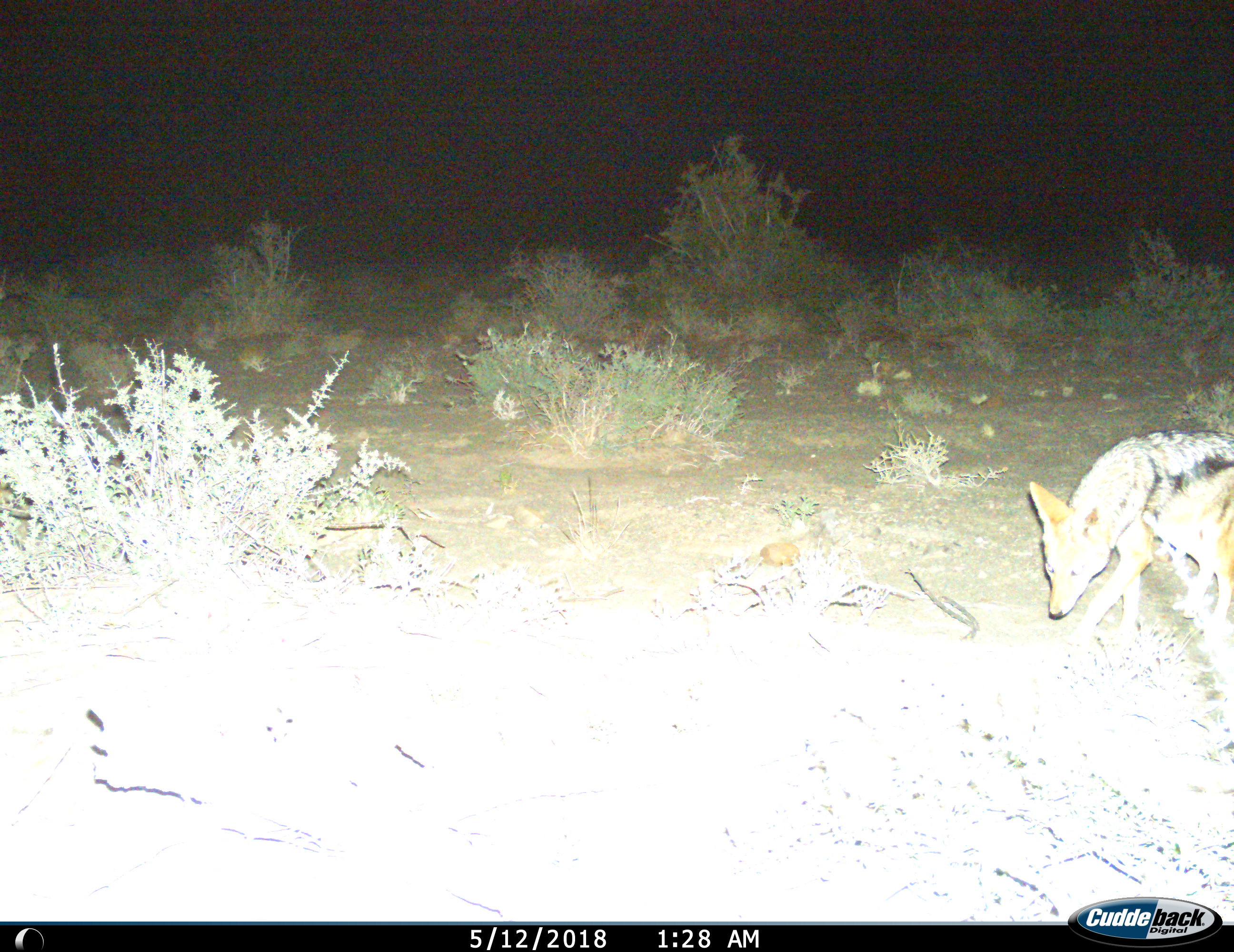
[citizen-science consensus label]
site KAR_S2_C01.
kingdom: Animalia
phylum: Chordata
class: Mammalia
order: Carnivora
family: Canidae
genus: Lupulella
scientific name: Lupulella mesomelas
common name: black-backed jackal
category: jackalblackbacked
Jackalblackbacked (black-backed jackal) (Lupulella mesomelas), count 1. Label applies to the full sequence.